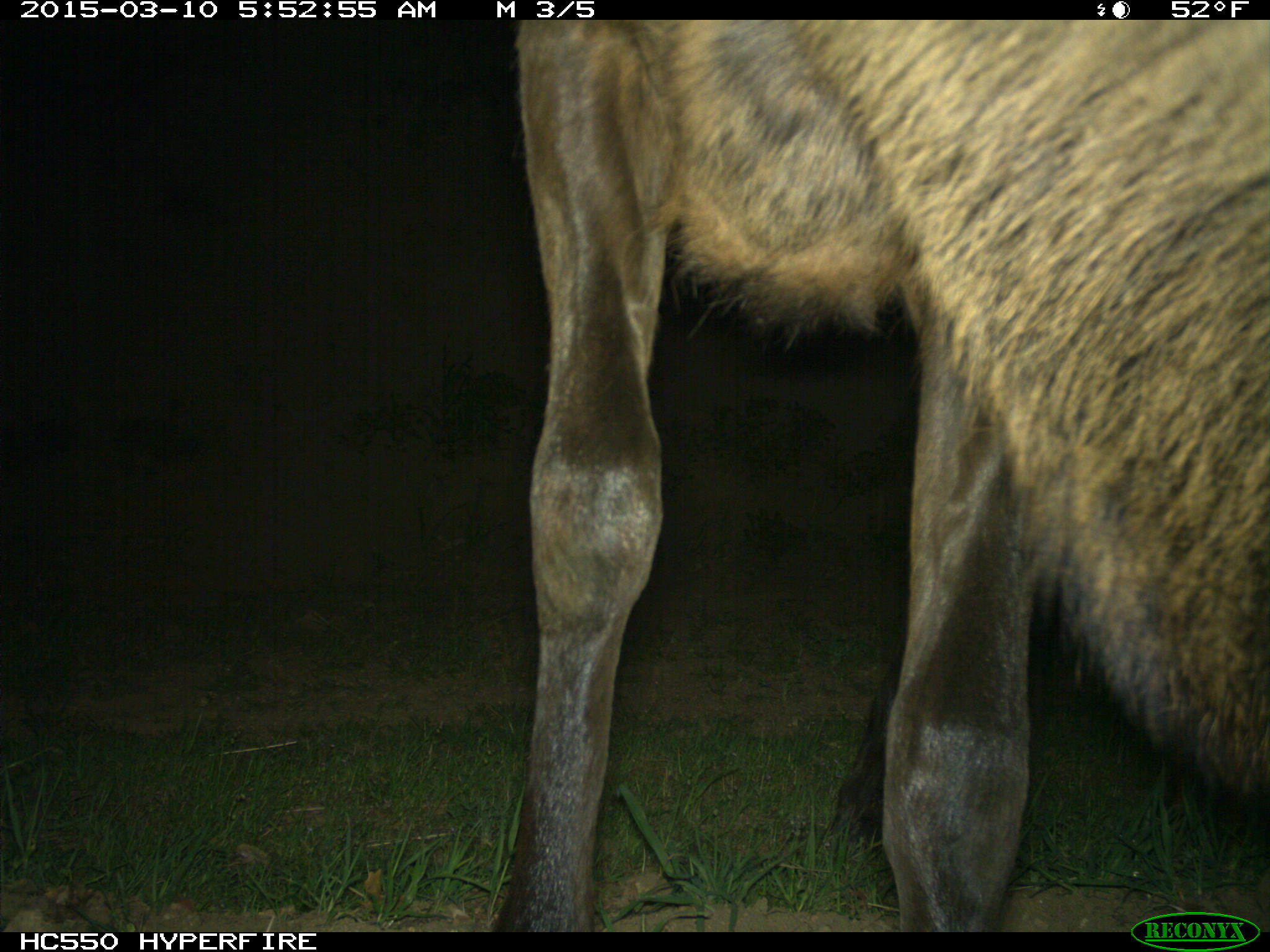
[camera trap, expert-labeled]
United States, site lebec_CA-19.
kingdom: Animalia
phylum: Chordata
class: Mammalia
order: Artiodactyla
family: Cervidae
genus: Cervus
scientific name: Cervus canadensis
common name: elk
Cervus canadensis (elk).